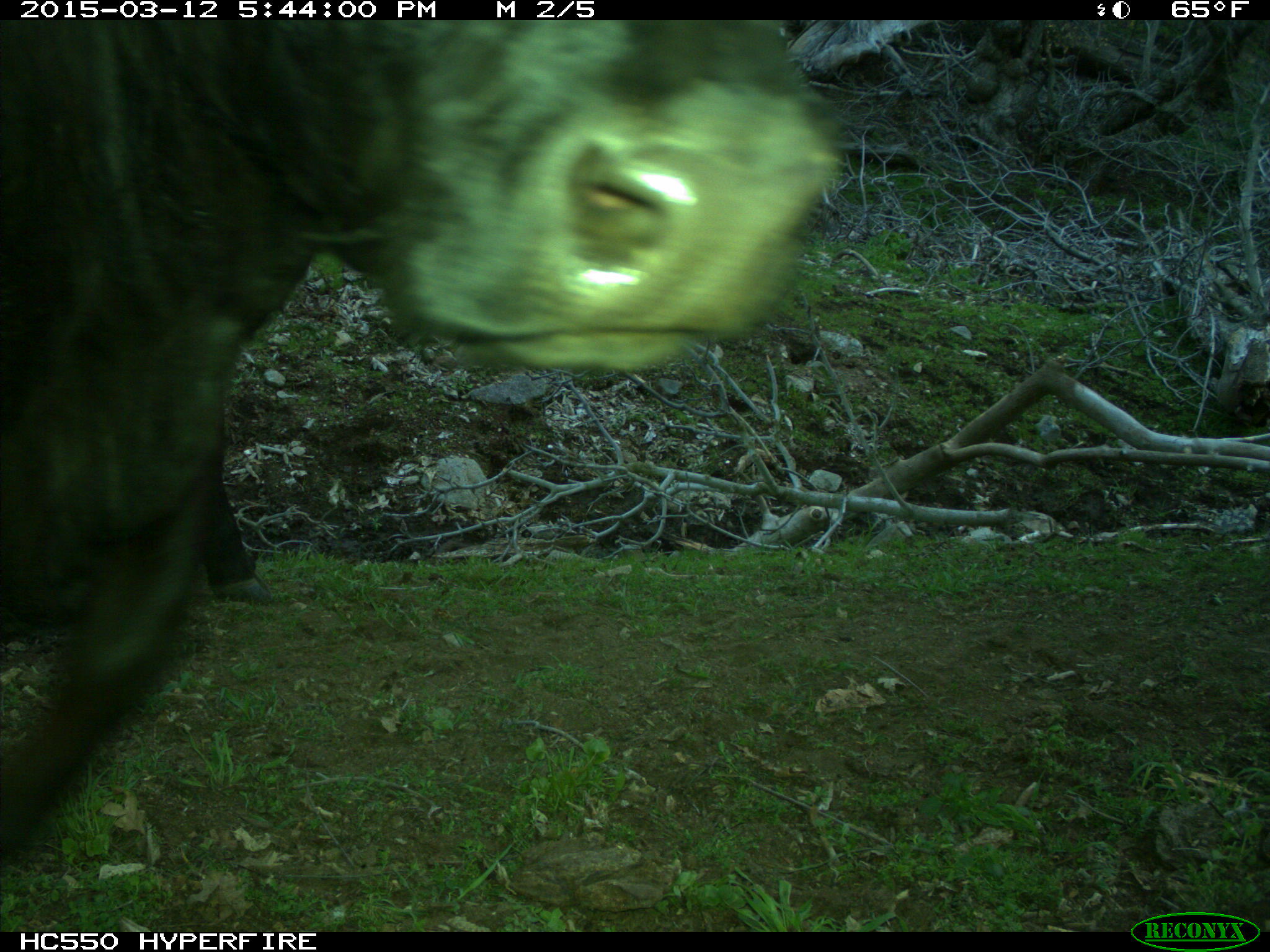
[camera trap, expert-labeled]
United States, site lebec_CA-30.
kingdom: Animalia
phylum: Chordata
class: Mammalia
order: Artiodactyla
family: Bovidae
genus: Bos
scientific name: Bos taurus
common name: domestic cow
Bos taurus (domestic cow).